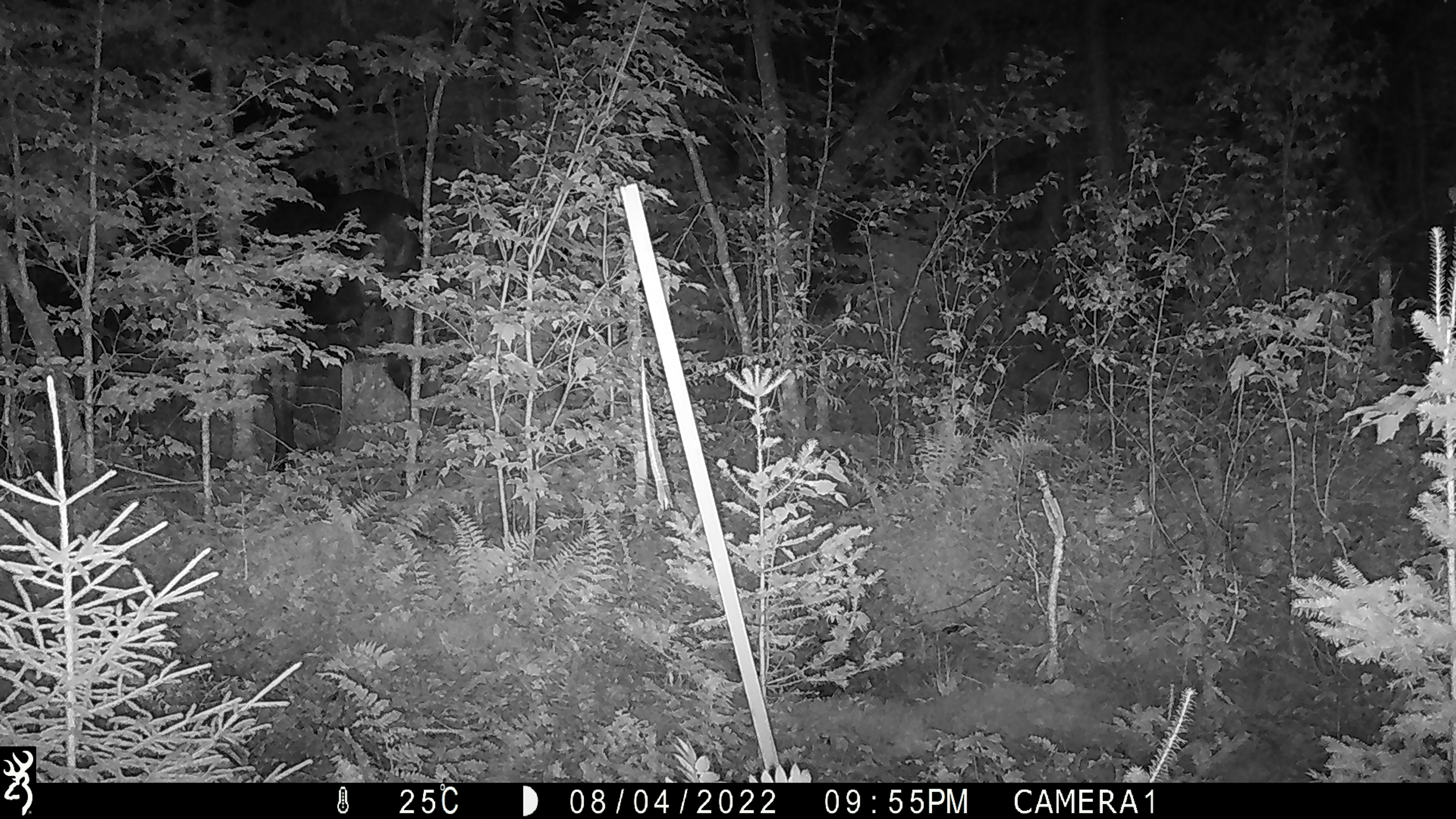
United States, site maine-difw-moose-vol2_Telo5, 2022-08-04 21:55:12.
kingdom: Animalia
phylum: Chordata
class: Mammalia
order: Artiodactyla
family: Cervidae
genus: Alces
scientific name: Alces alces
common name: moose